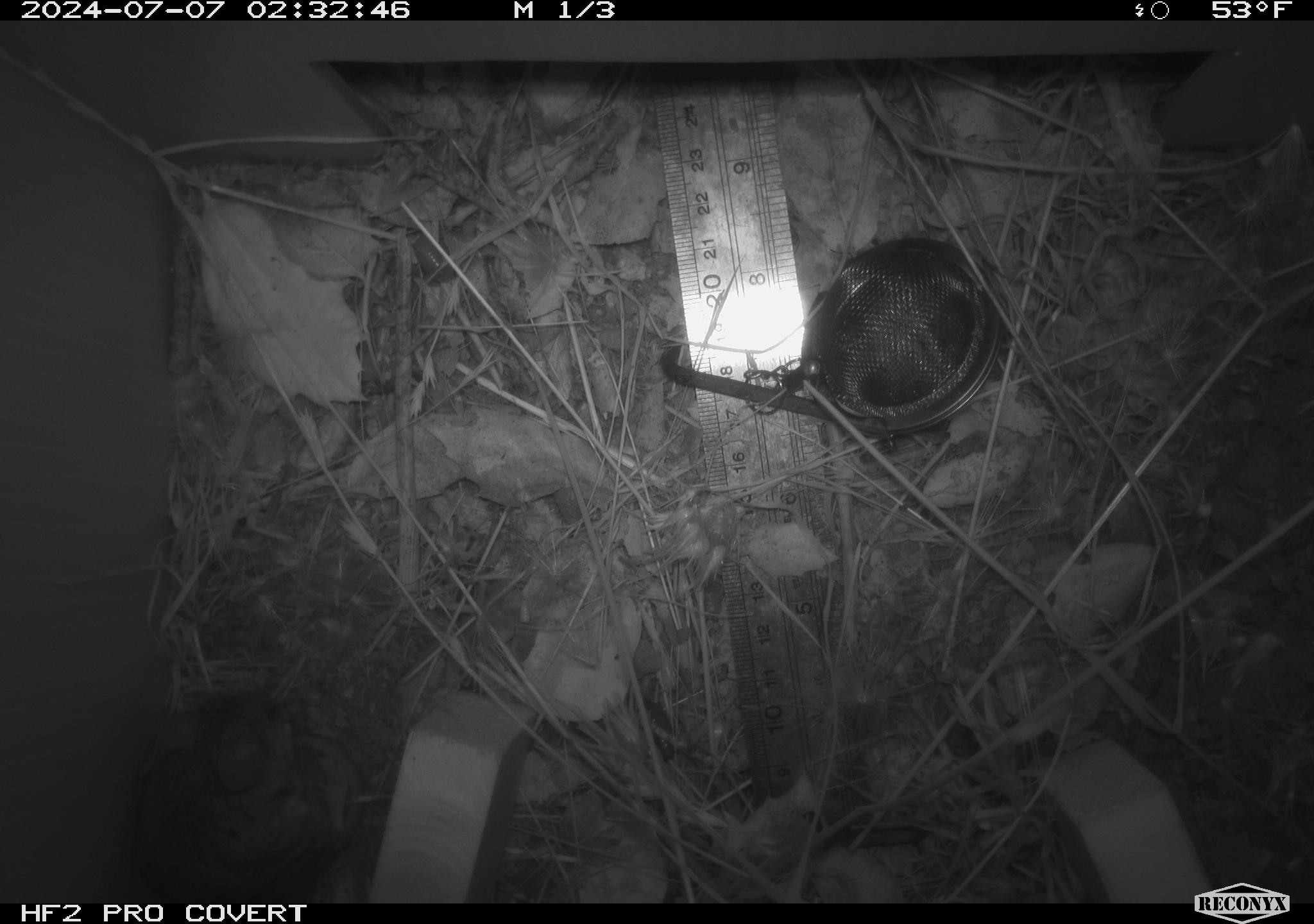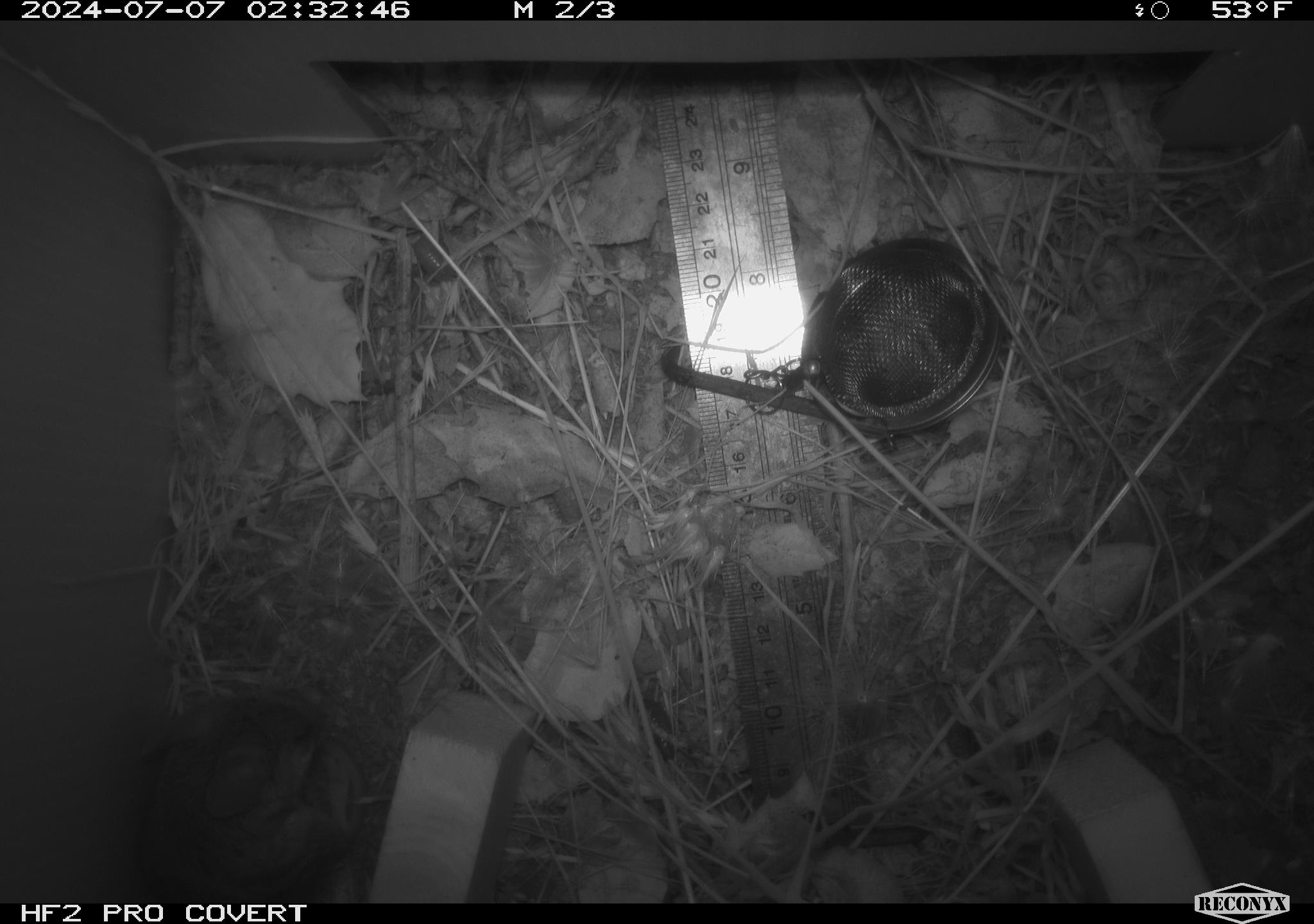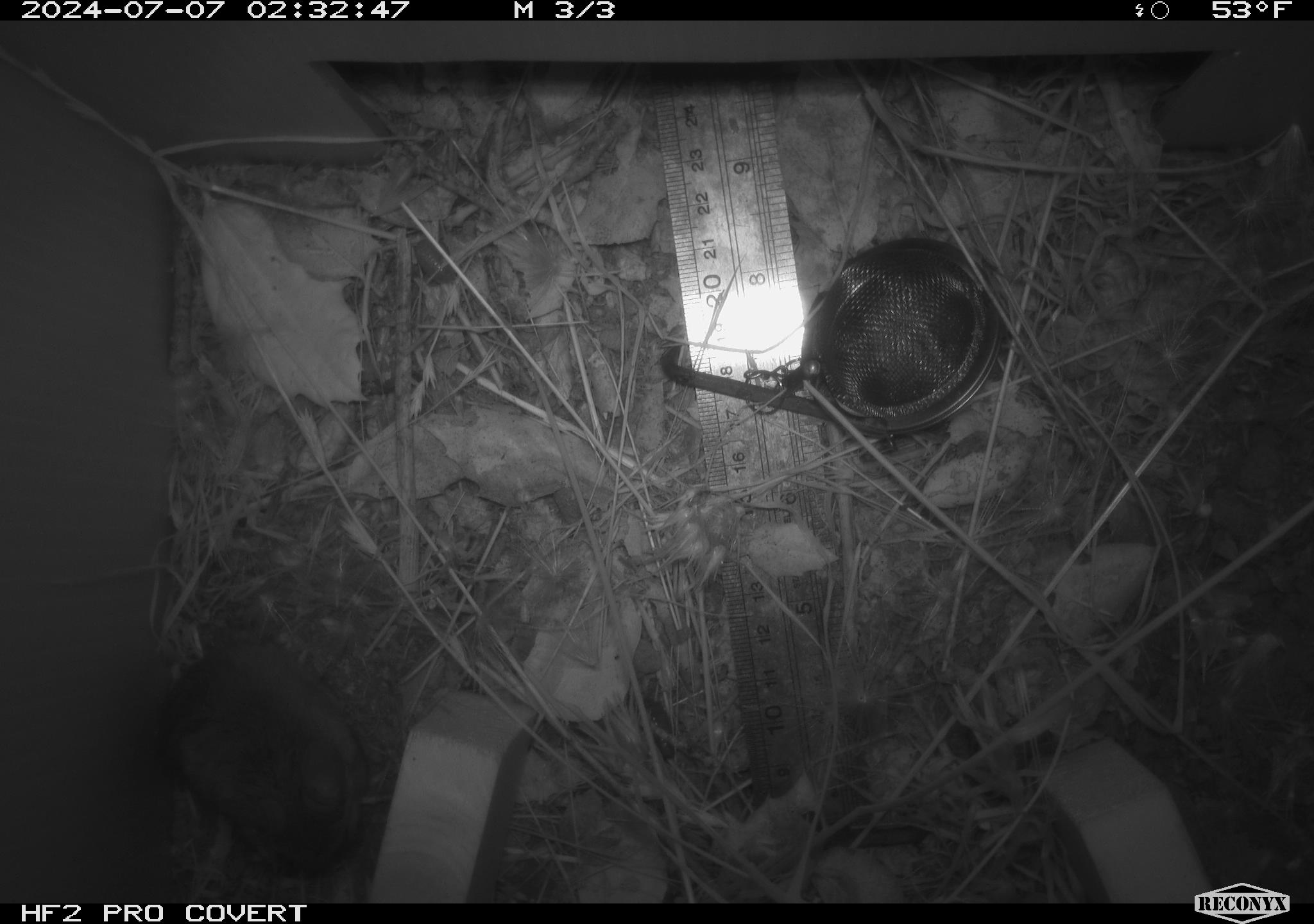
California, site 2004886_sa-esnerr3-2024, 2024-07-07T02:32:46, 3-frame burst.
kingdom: Animalia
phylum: Chordata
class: Mammalia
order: Rodentia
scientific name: Rodentia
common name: rodent